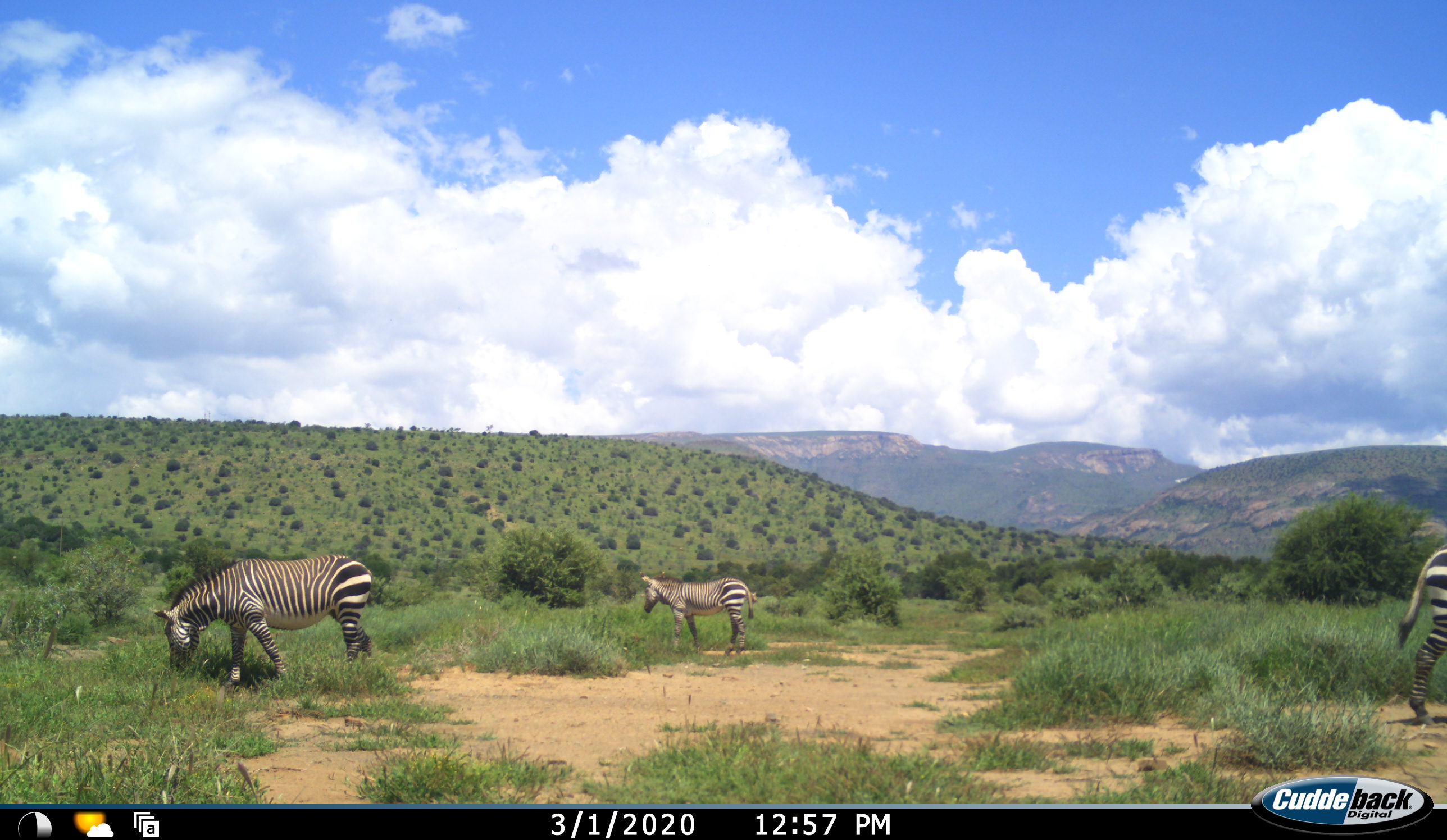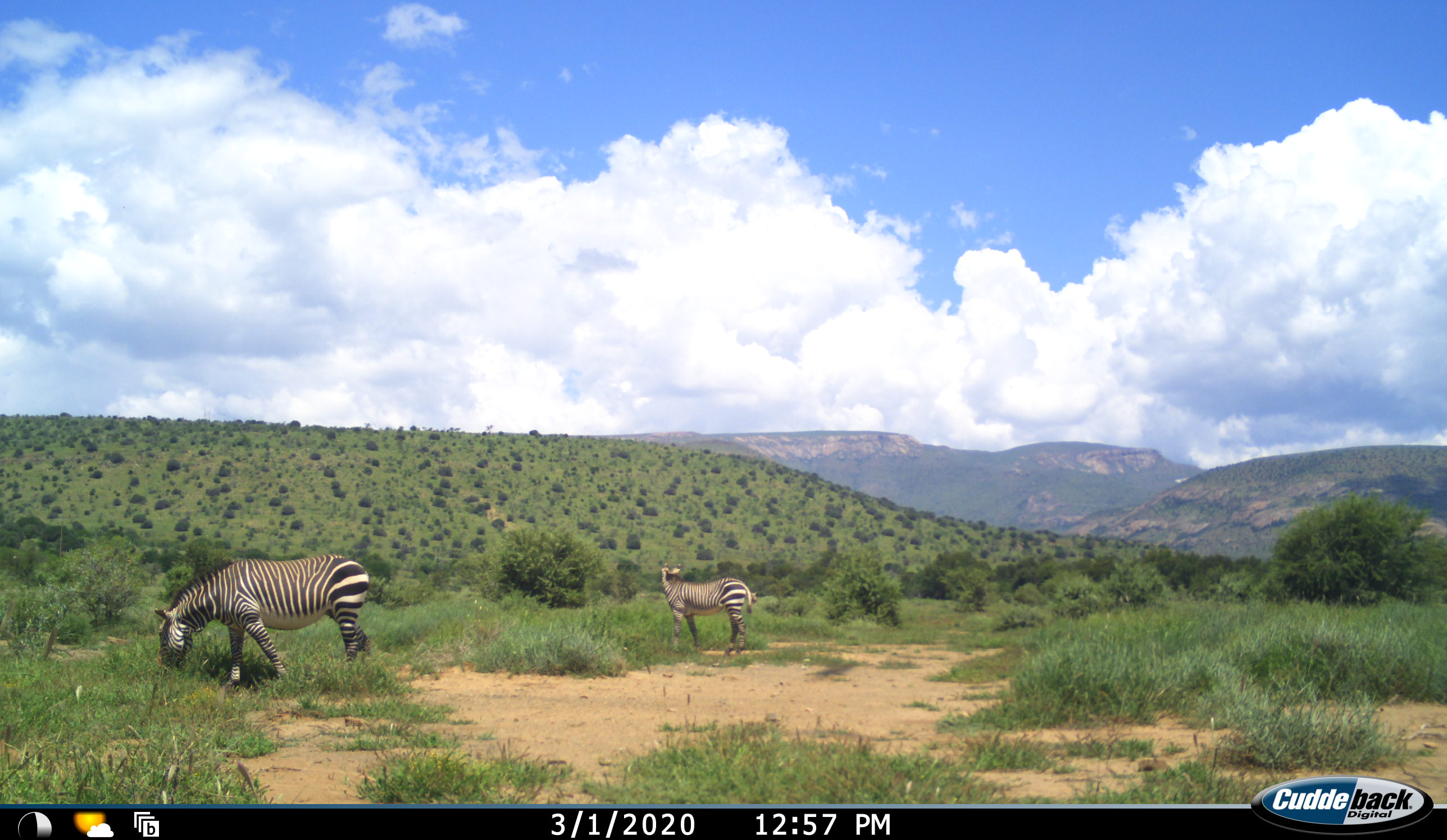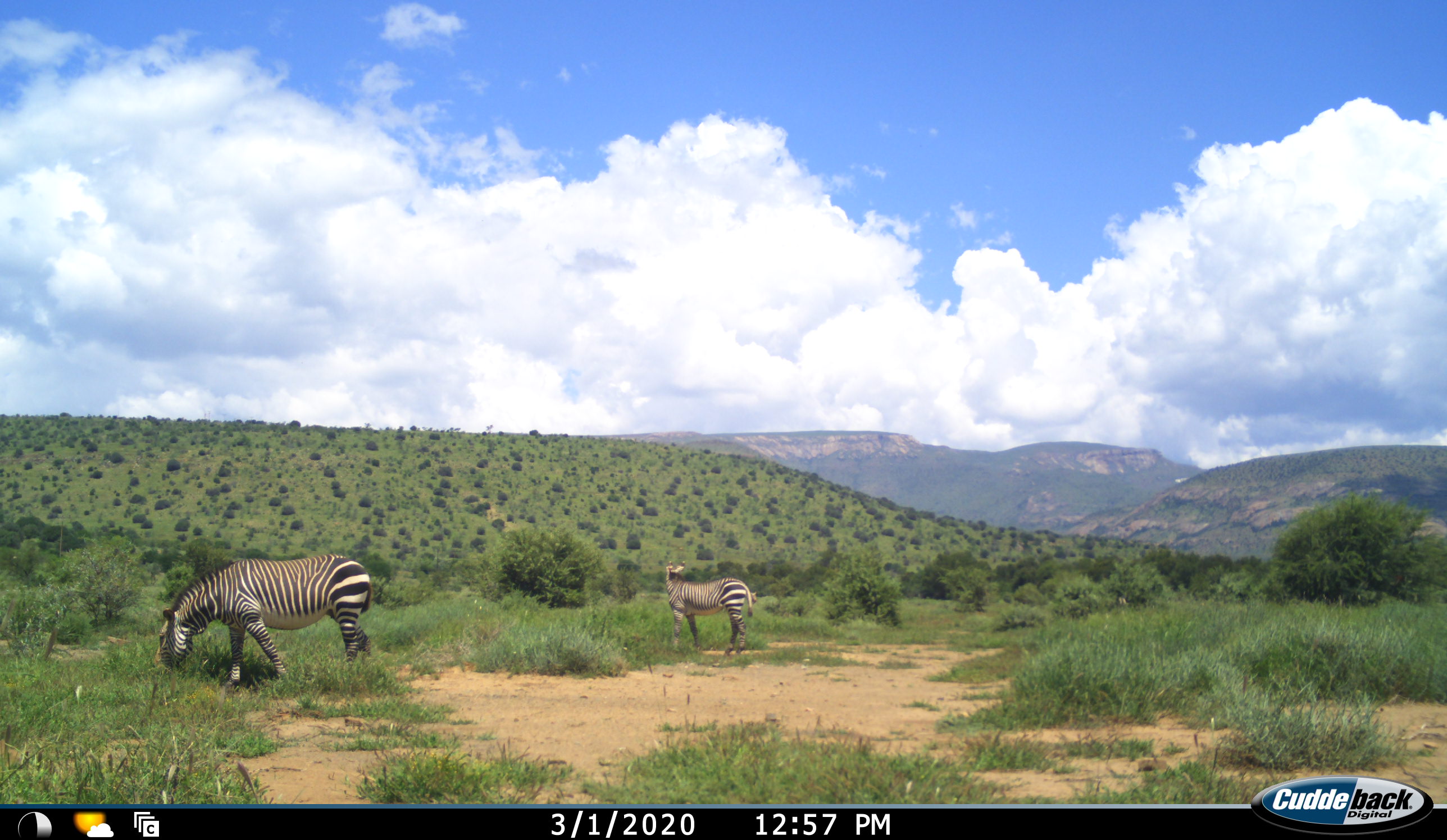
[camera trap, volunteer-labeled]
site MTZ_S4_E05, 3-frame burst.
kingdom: Animalia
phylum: Chordata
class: Mammalia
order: Perissodactyla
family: Equidae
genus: Equus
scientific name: Equus zebra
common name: mountain zebra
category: zebramountain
Zebramountain (mountain zebra) (Equus zebra), count 3. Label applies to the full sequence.